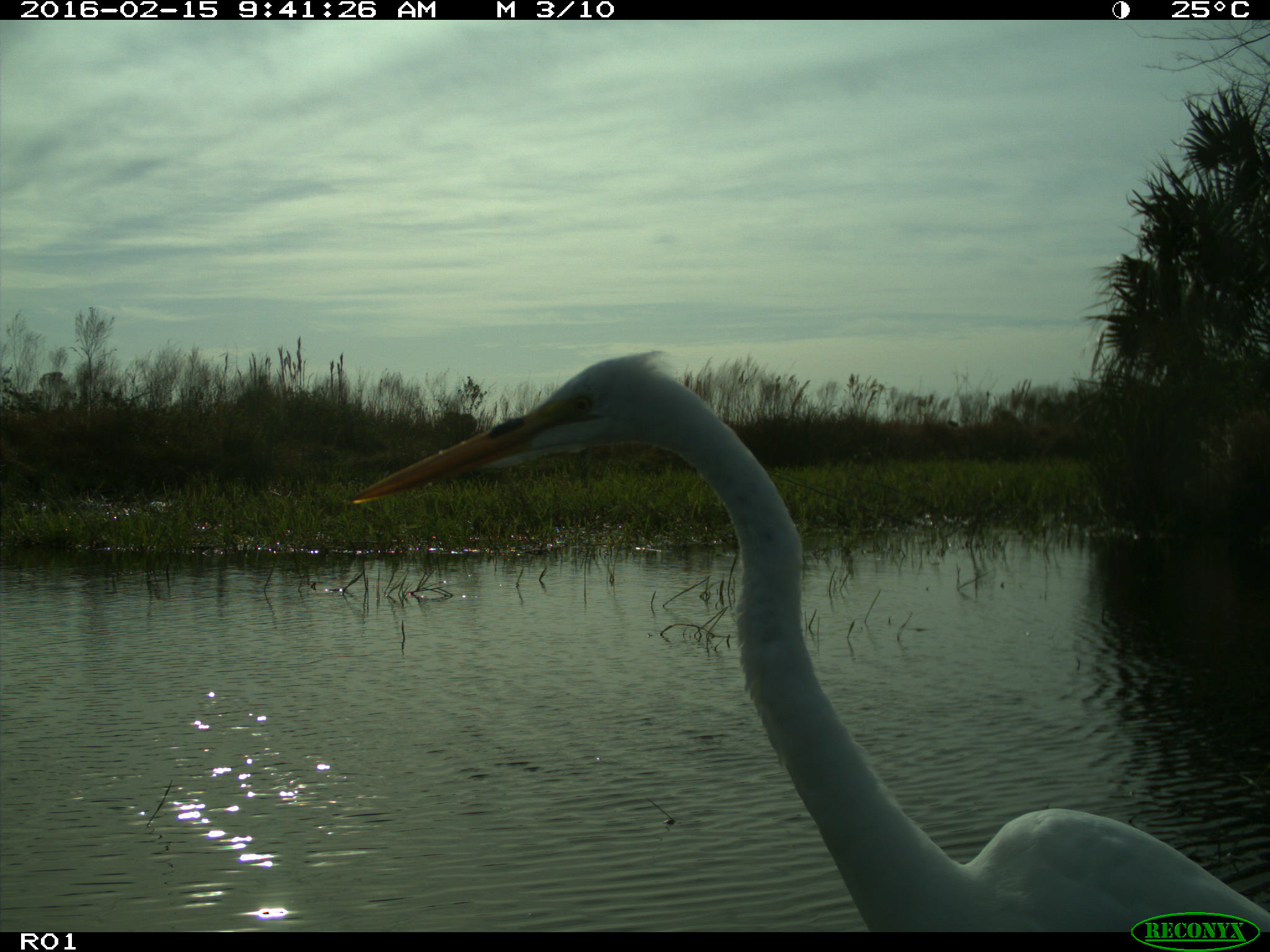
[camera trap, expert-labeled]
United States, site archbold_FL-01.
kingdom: Animalia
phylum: Chordata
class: Aves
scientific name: Aves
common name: birds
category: unidentified bird